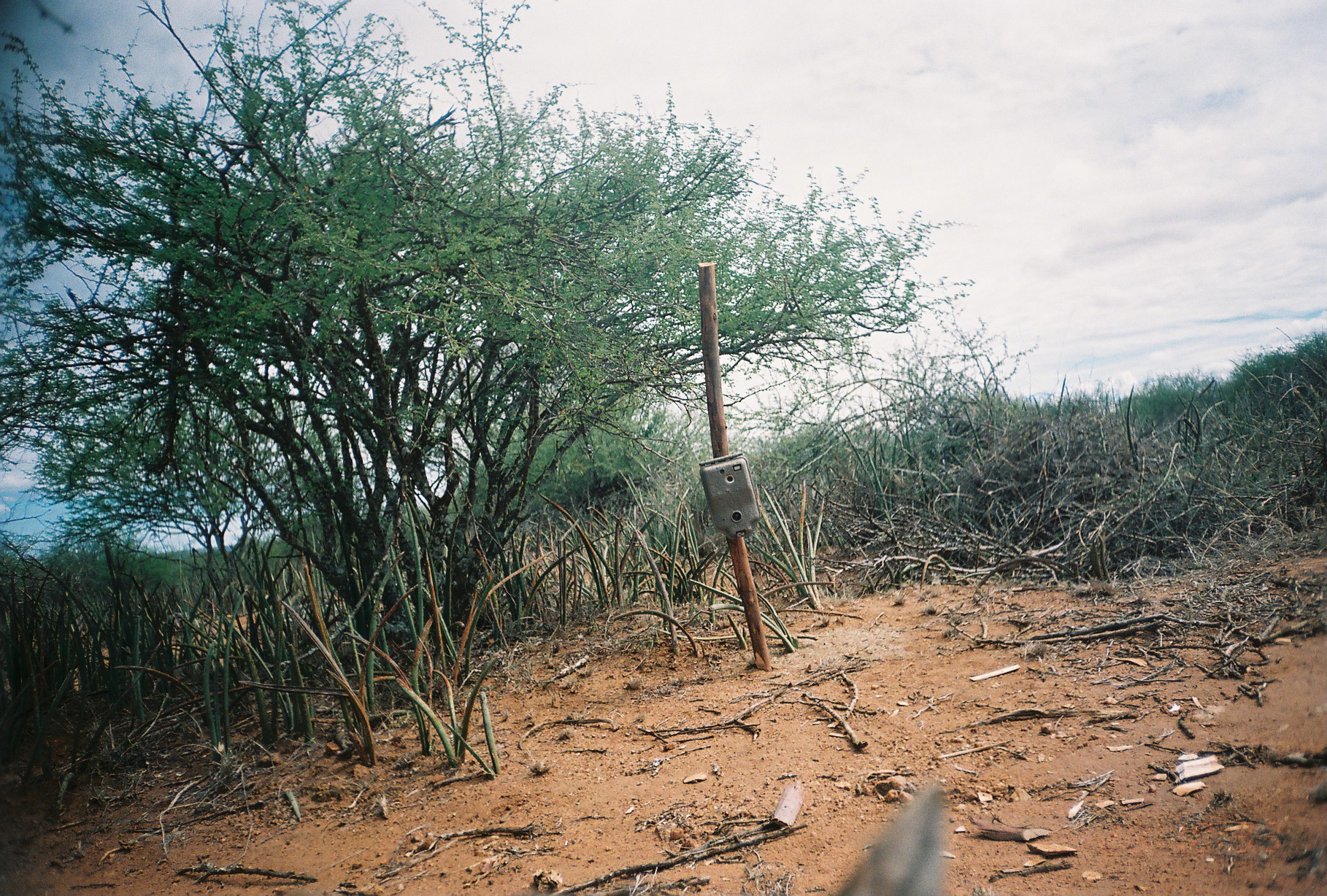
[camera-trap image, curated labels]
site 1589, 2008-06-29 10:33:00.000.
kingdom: Animalia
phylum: Chordata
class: Mammalia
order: Artiodactyla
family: Bovidae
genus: Madoqua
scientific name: Madoqua guentheri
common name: günther's dik-dik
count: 1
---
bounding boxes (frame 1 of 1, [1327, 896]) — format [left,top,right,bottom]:
madoqua guentheri: [828,779,946,896]